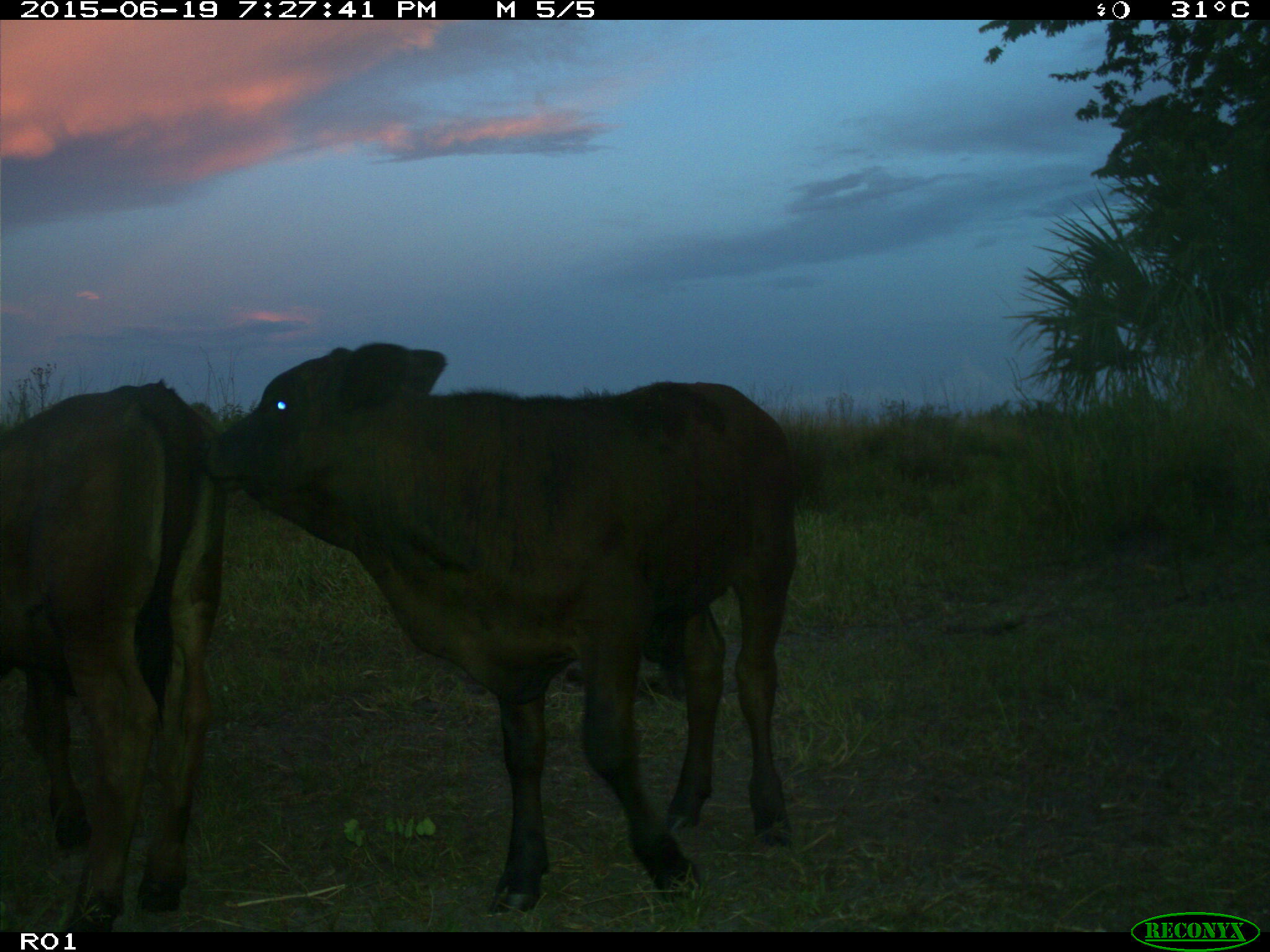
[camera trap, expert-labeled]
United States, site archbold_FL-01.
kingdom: Animalia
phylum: Chordata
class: Mammalia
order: Artiodactyla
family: Bovidae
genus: Bos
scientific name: Bos taurus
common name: domestic cow